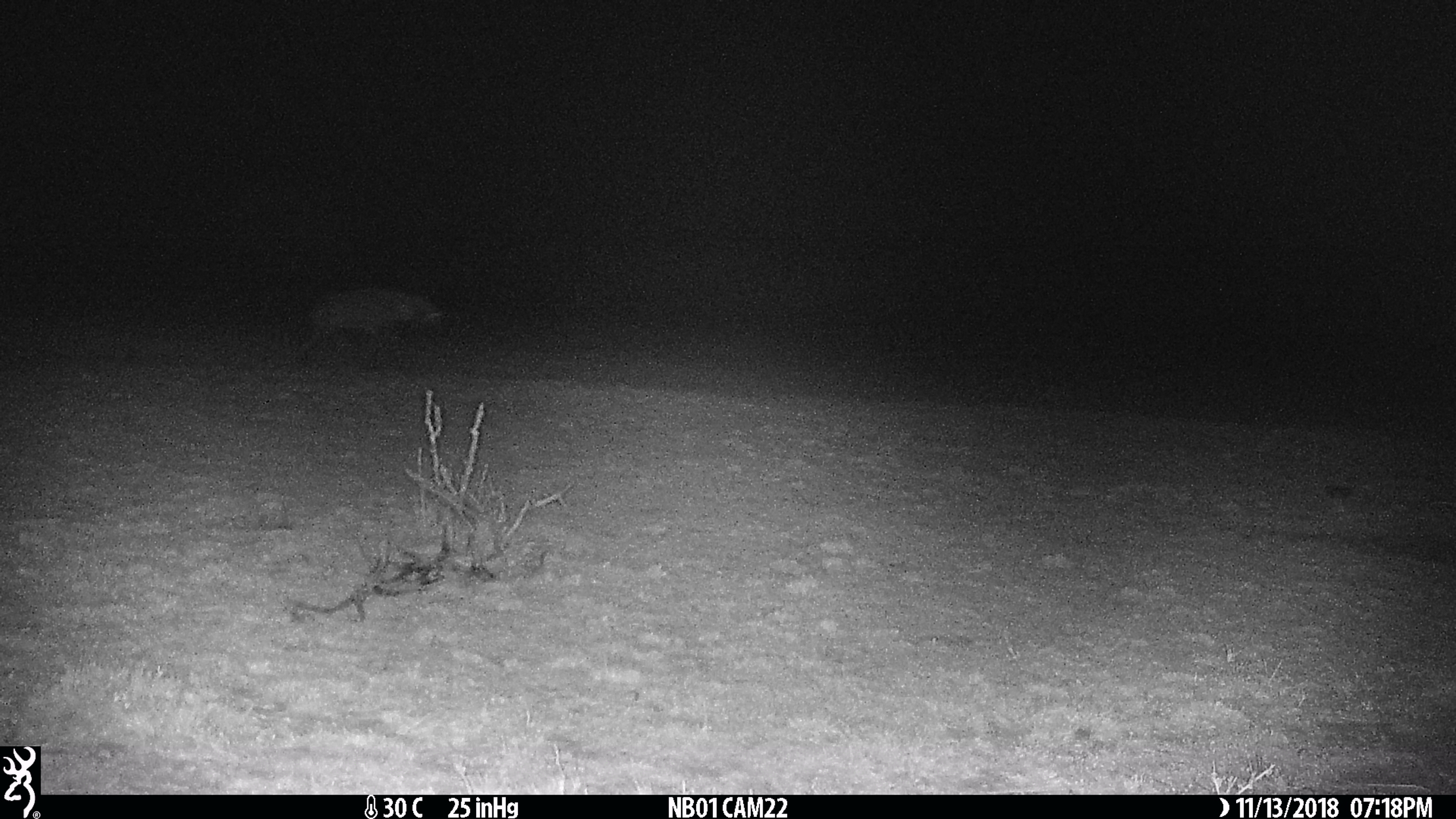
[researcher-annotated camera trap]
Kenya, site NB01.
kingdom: Animalia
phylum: Chordata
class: Mammalia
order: Carnivora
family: Hyaenidae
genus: Crocuta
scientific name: Crocuta crocuta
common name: spotted hyena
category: hyena spotted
Hyena spotted (spotted hyena) (Crocuta crocuta).